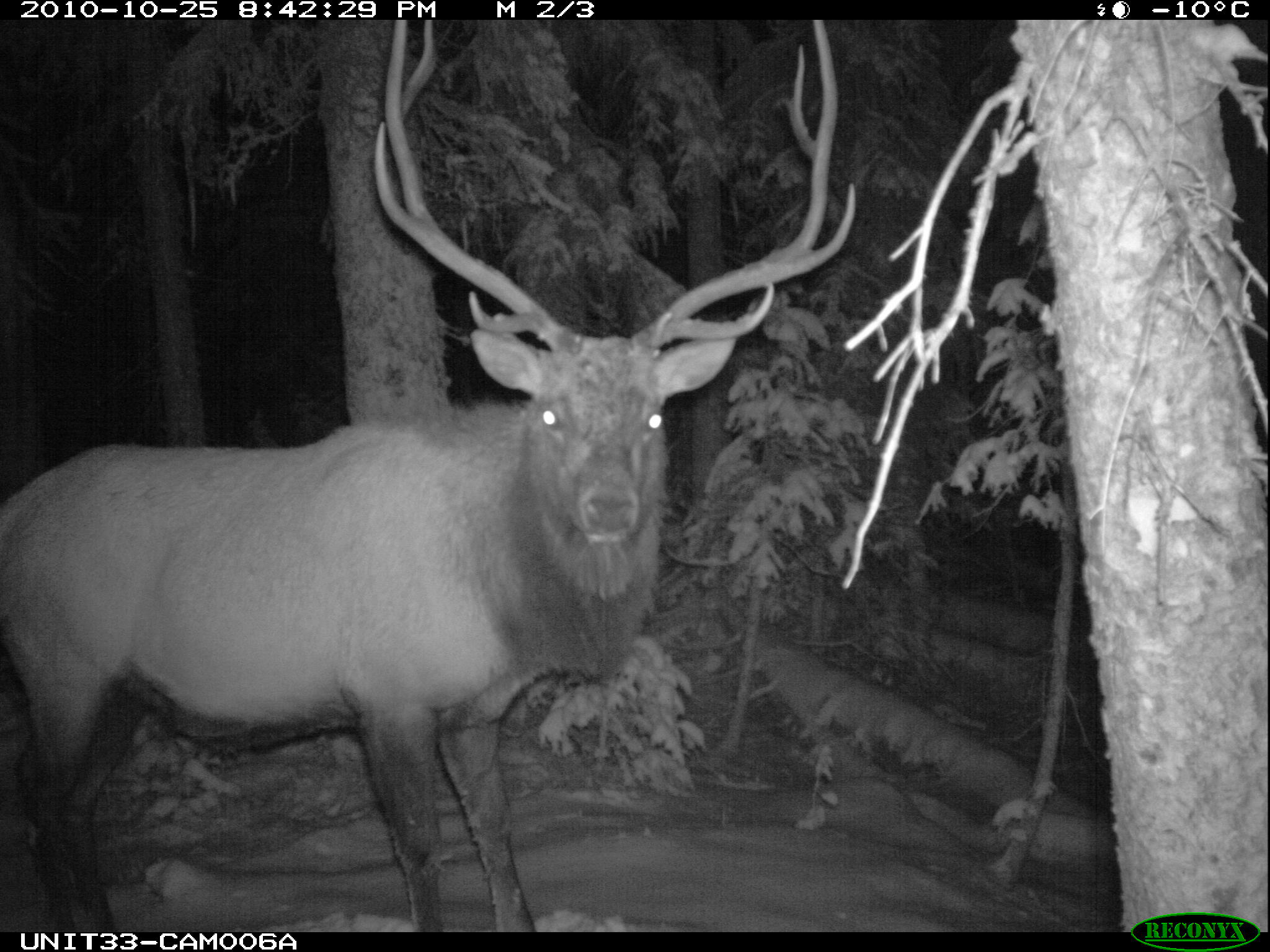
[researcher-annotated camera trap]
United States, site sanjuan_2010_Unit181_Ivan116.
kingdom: Animalia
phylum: Chordata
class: Mammalia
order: Artiodactyla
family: Cervidae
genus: Cervus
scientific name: Cervus elaphus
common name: red deer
Cervus elaphus (red deer).